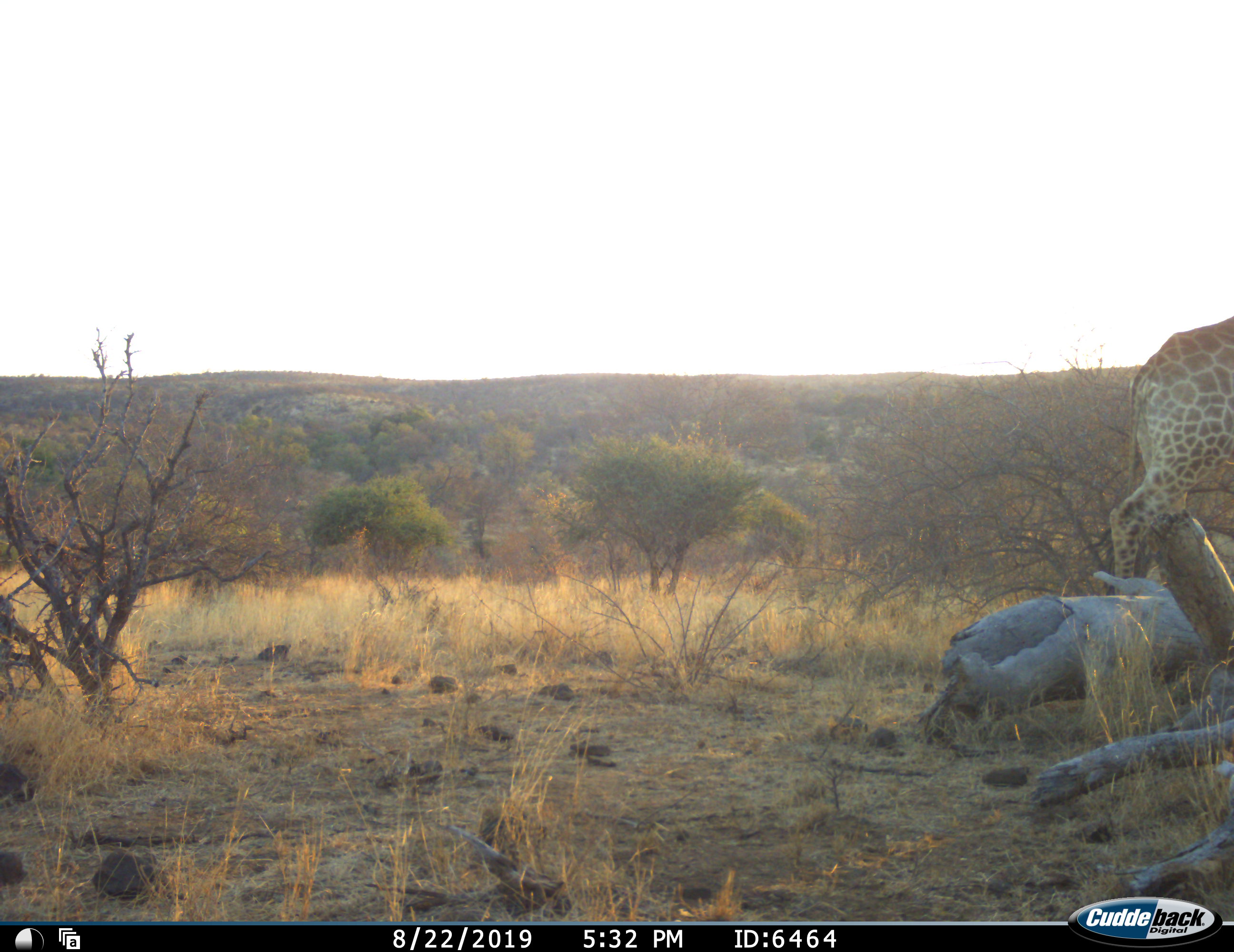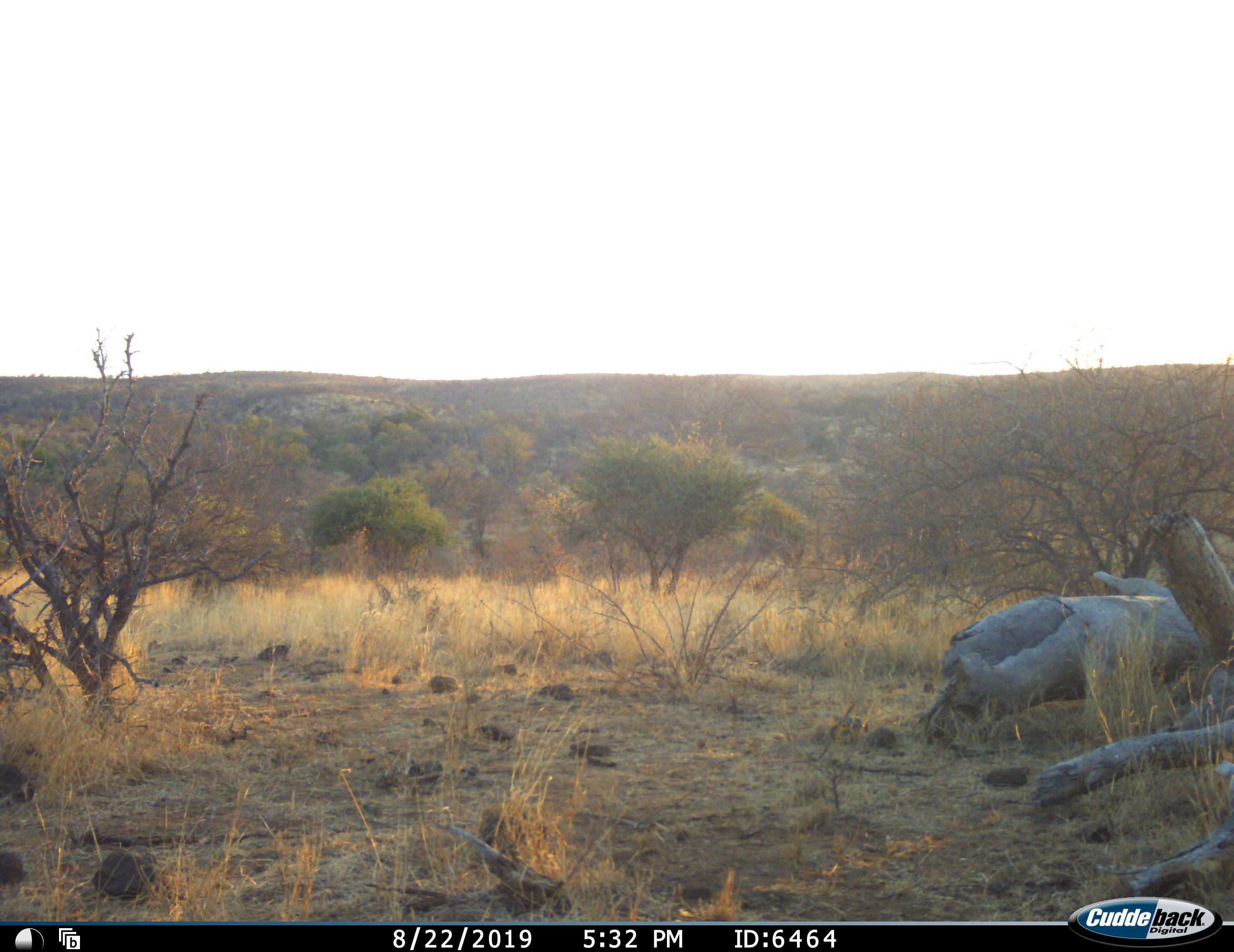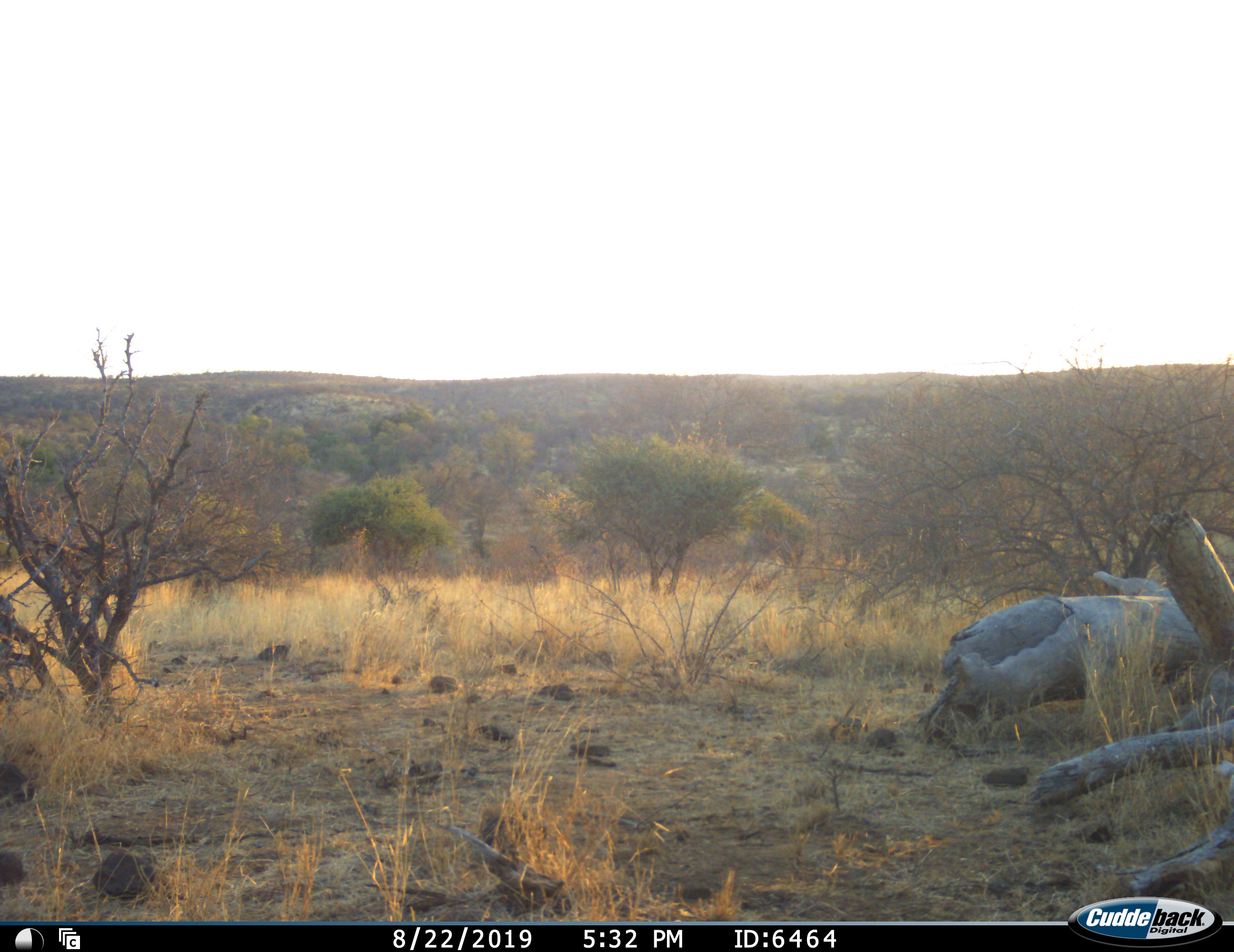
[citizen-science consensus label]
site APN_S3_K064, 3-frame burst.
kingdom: Animalia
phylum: Chordata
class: Mammalia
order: Artiodactyla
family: Giraffidae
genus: Giraffa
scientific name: Giraffa camelopardalis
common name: giraffe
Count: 1.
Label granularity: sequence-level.